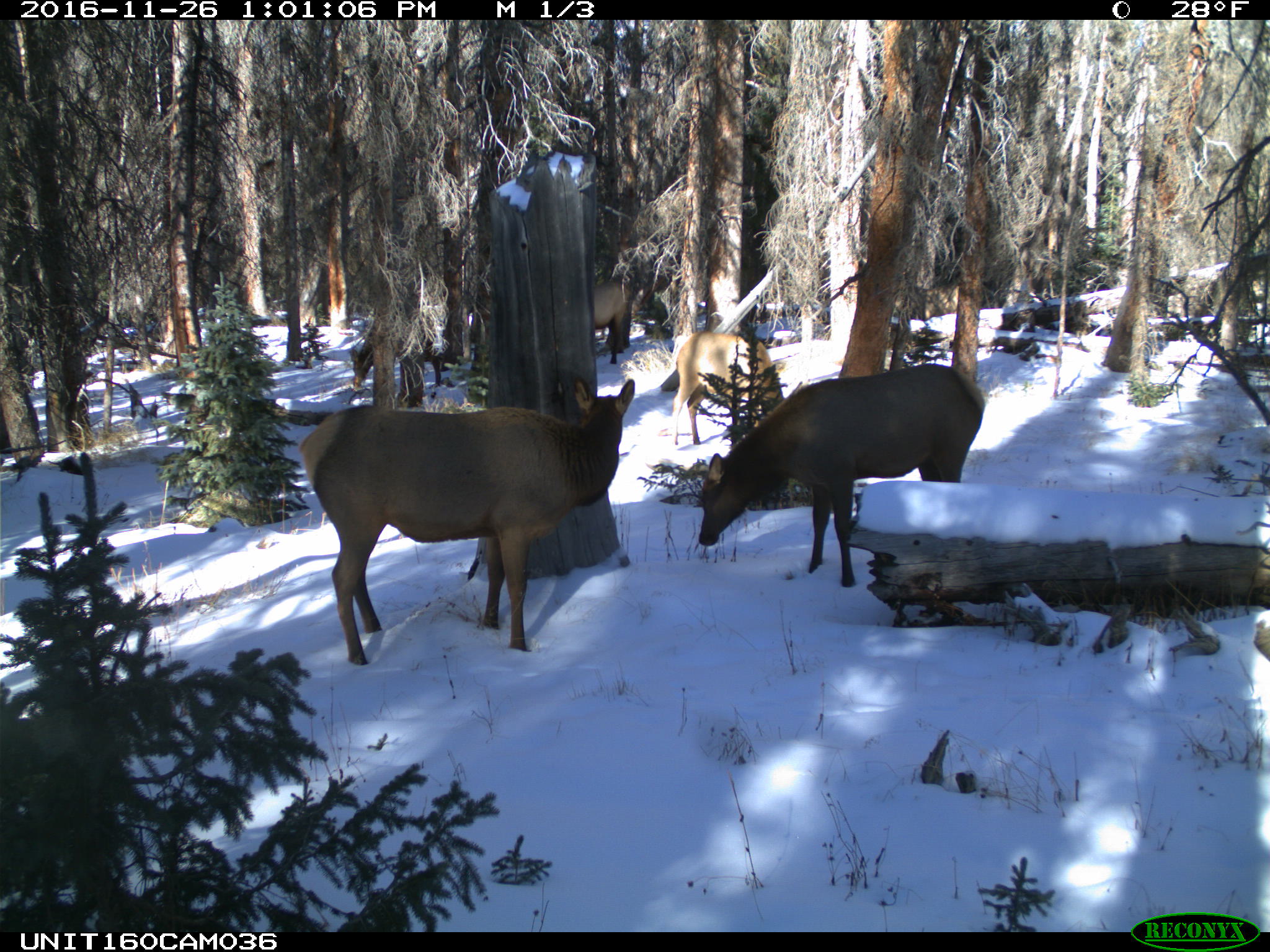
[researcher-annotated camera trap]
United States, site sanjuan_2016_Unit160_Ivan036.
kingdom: Animalia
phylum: Chordata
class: Mammalia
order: Artiodactyla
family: Cervidae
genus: Cervus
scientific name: Cervus elaphus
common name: red deer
Cervus elaphus (red deer).